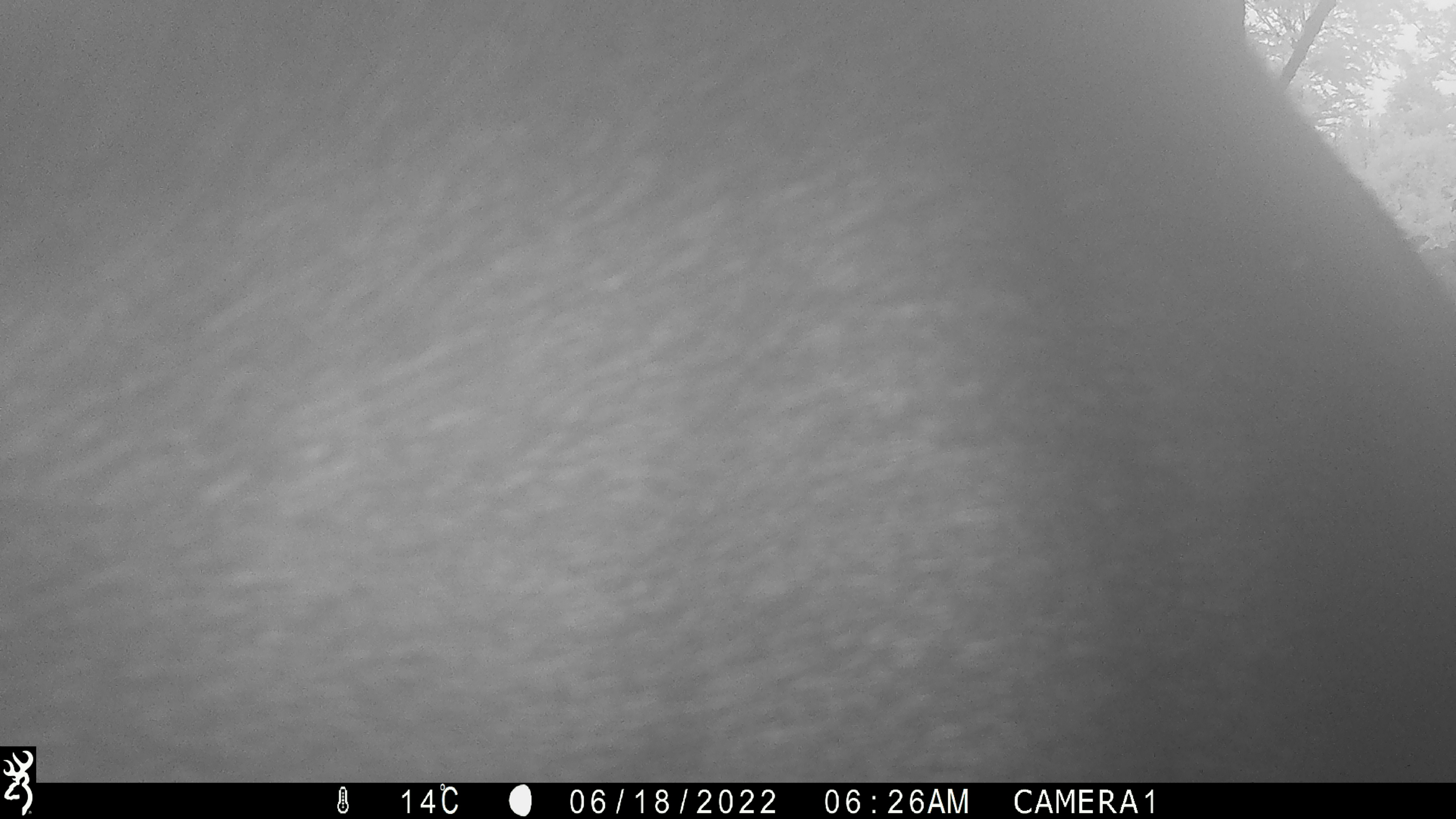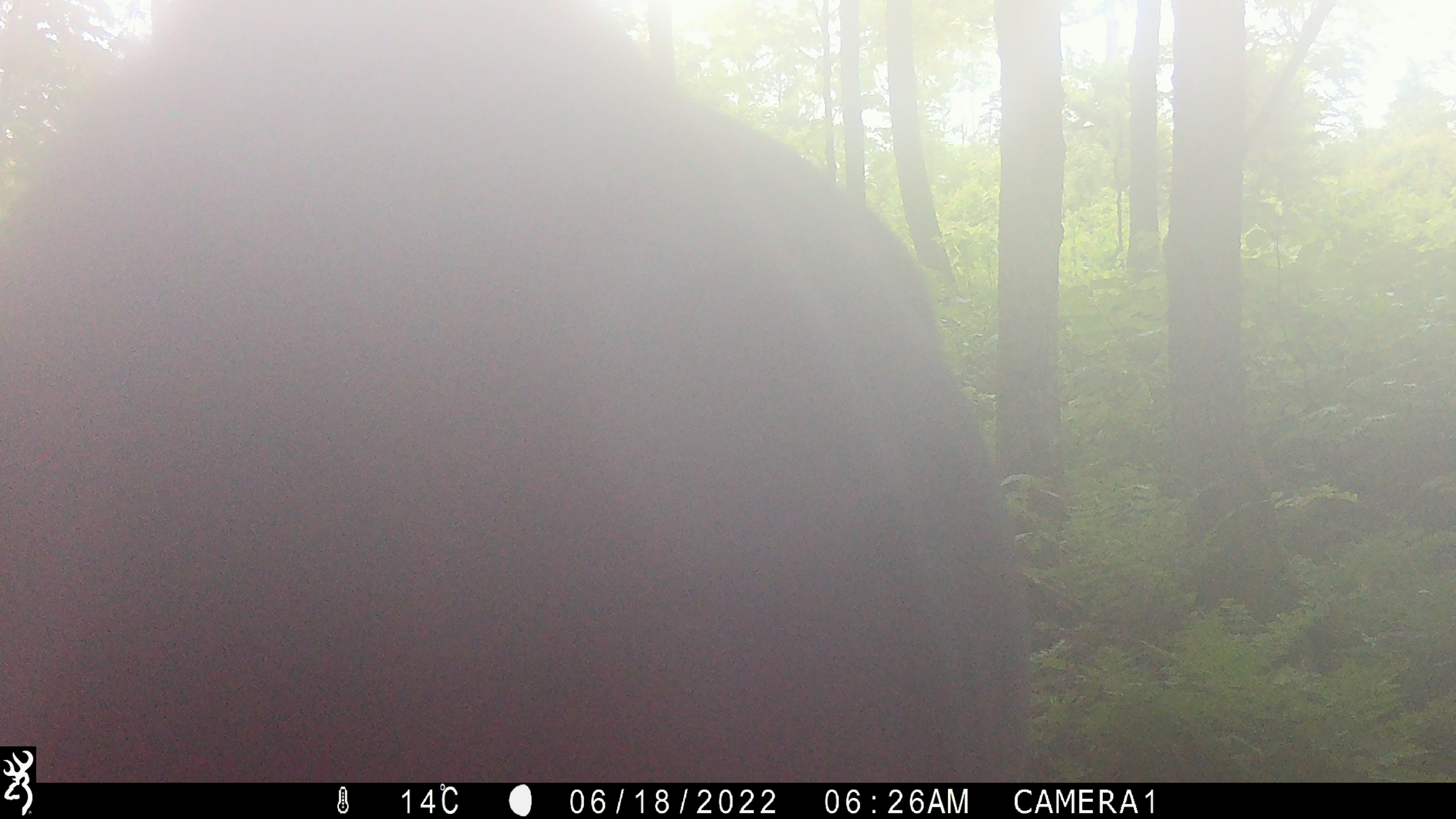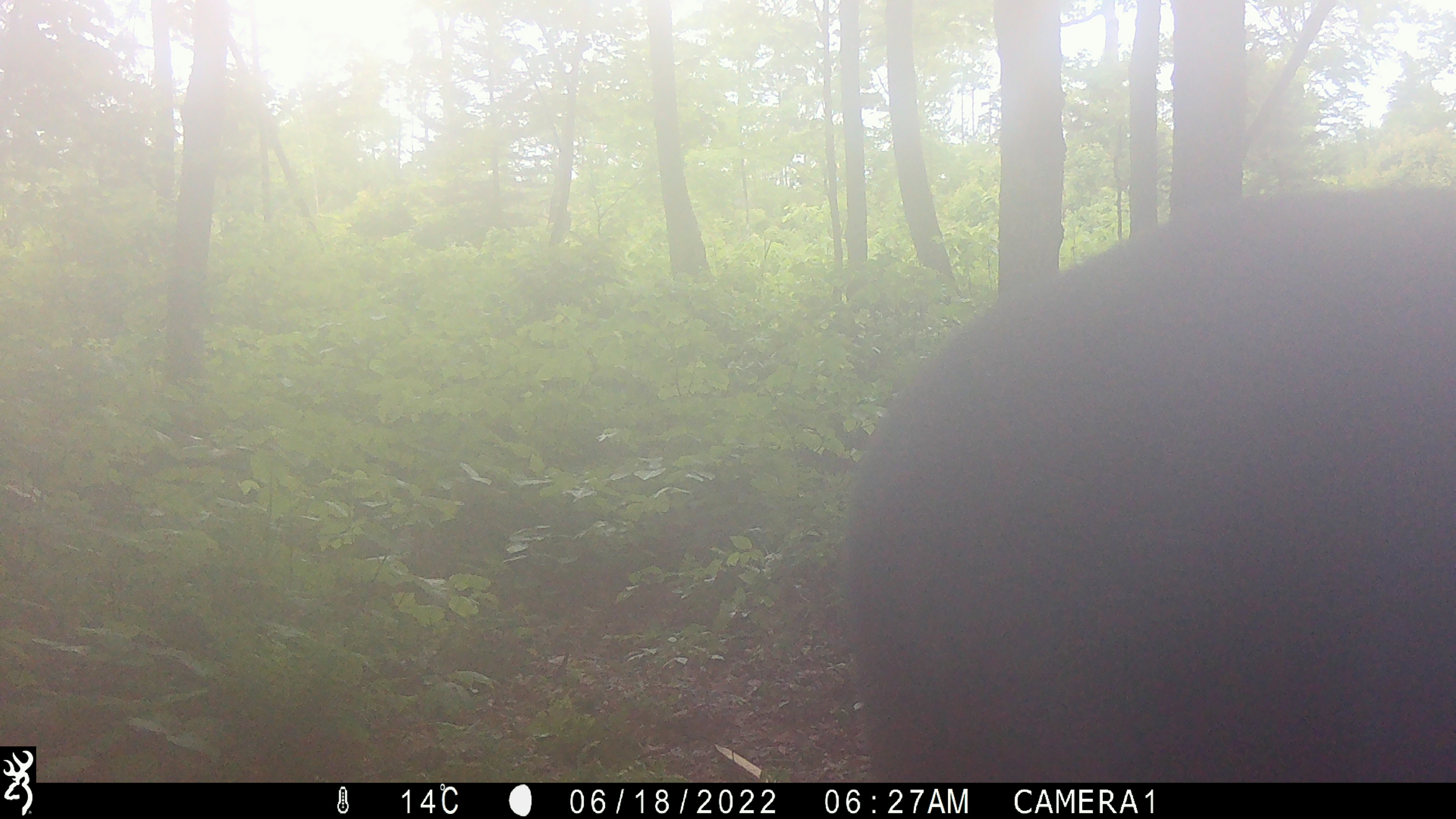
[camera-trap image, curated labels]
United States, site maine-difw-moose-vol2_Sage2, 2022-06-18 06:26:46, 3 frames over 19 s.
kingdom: Animalia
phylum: Chordata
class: Mammalia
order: Artiodactyla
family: Cervidae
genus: Alces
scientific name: Alces alces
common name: moose